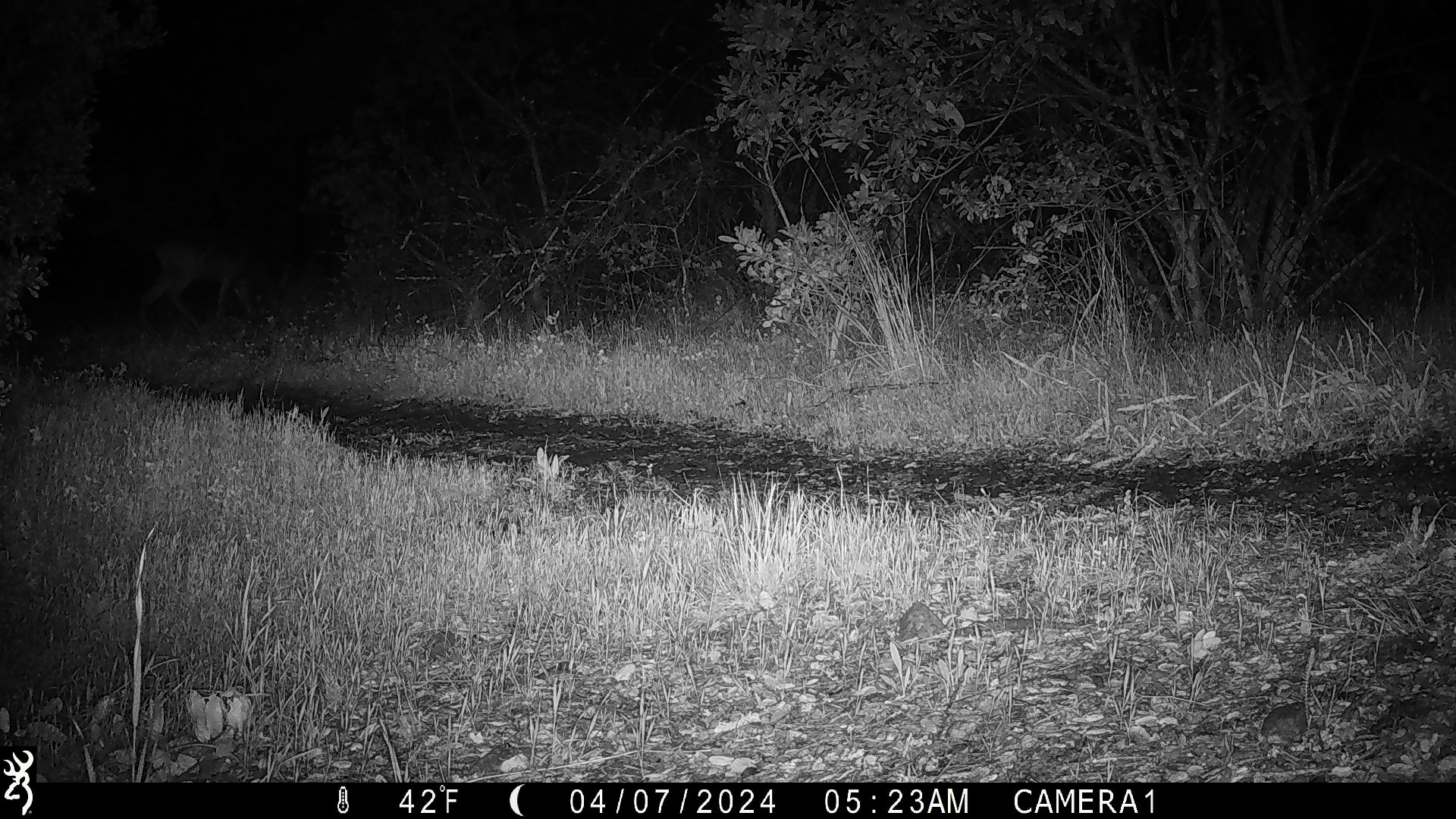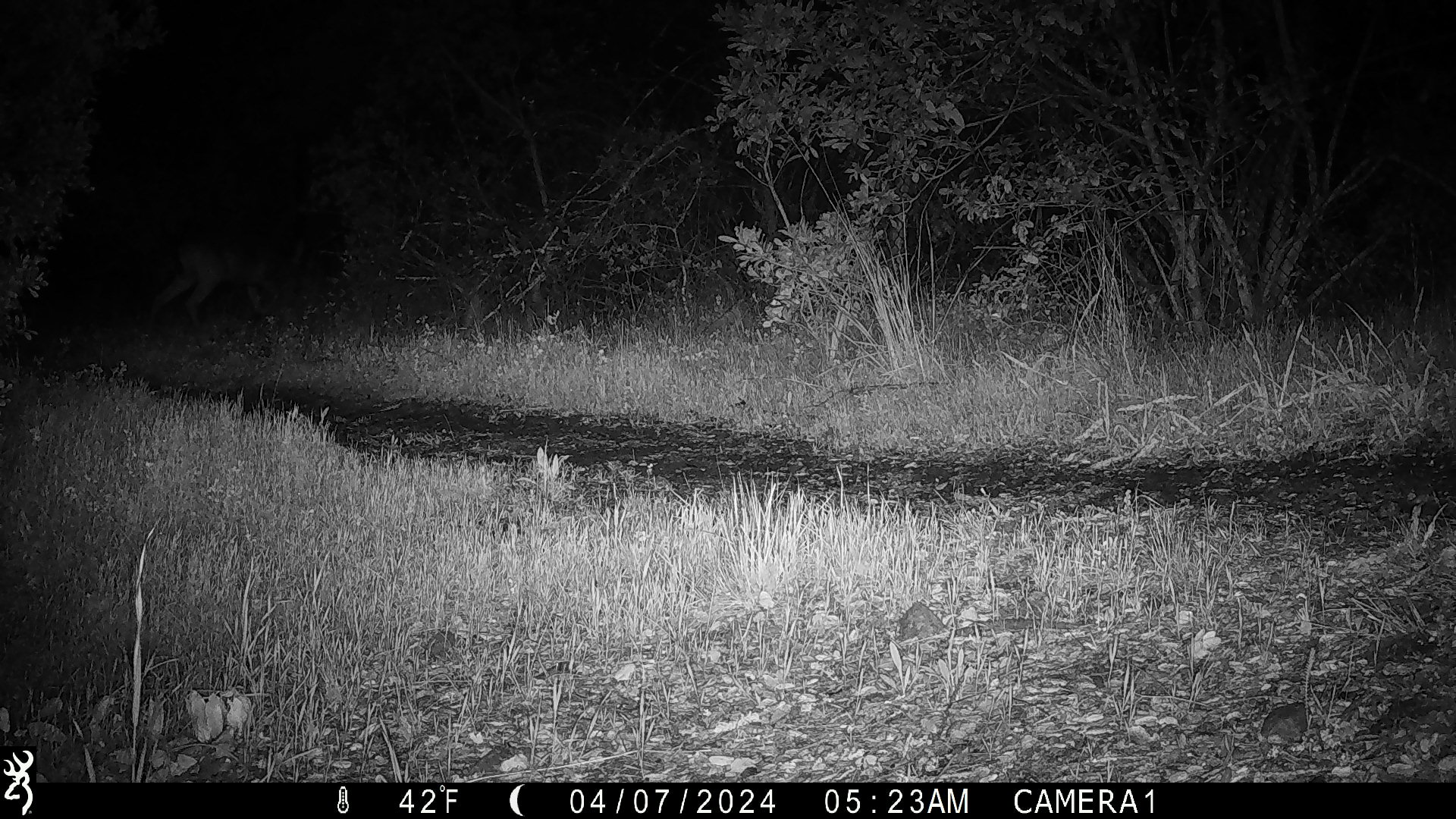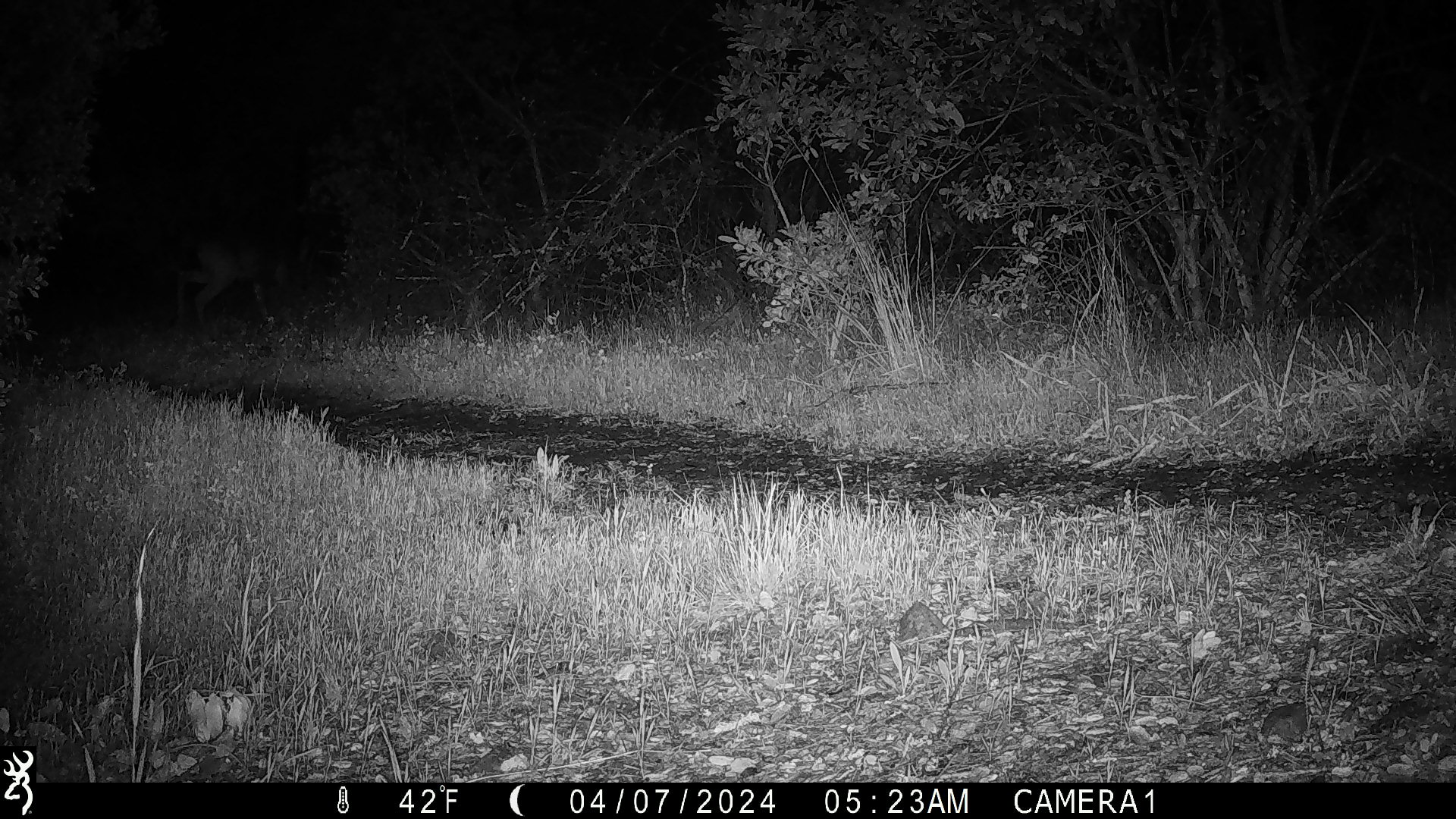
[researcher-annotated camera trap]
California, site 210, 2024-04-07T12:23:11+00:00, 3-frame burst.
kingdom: Animalia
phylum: Chordata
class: Mammalia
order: Artiodactyla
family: Cervidae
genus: Odocoileus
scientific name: Odocoileus hemionus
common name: mule deer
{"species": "mule deer (Odocoileus hemionus)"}